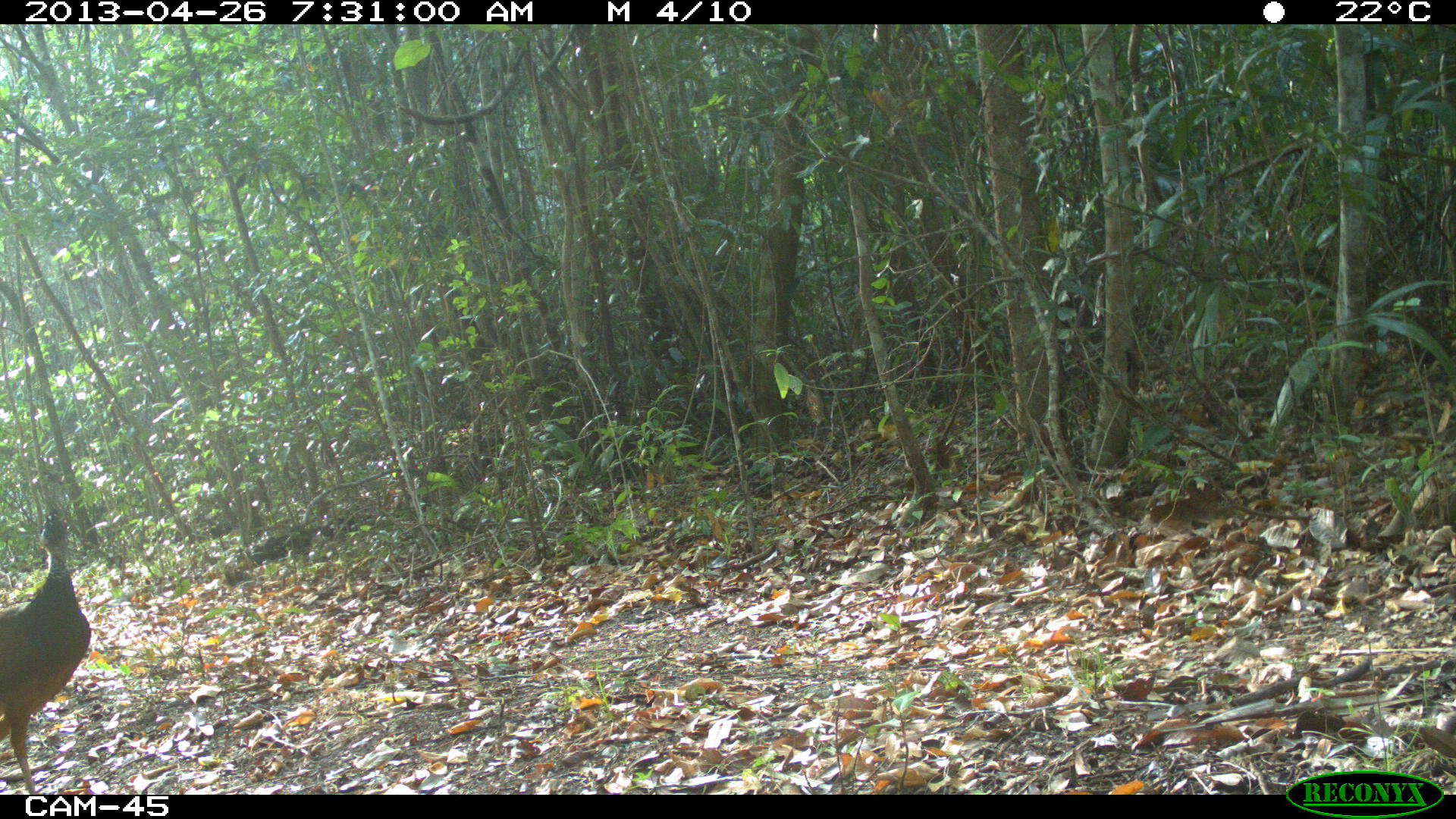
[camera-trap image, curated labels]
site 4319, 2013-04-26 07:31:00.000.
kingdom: Animalia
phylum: Chordata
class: Aves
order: Galliformes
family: Cracidae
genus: Crax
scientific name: Crax rubra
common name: great curassow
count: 1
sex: female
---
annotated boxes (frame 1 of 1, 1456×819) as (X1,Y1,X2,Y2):
crax rubra: (0,513,91,792)